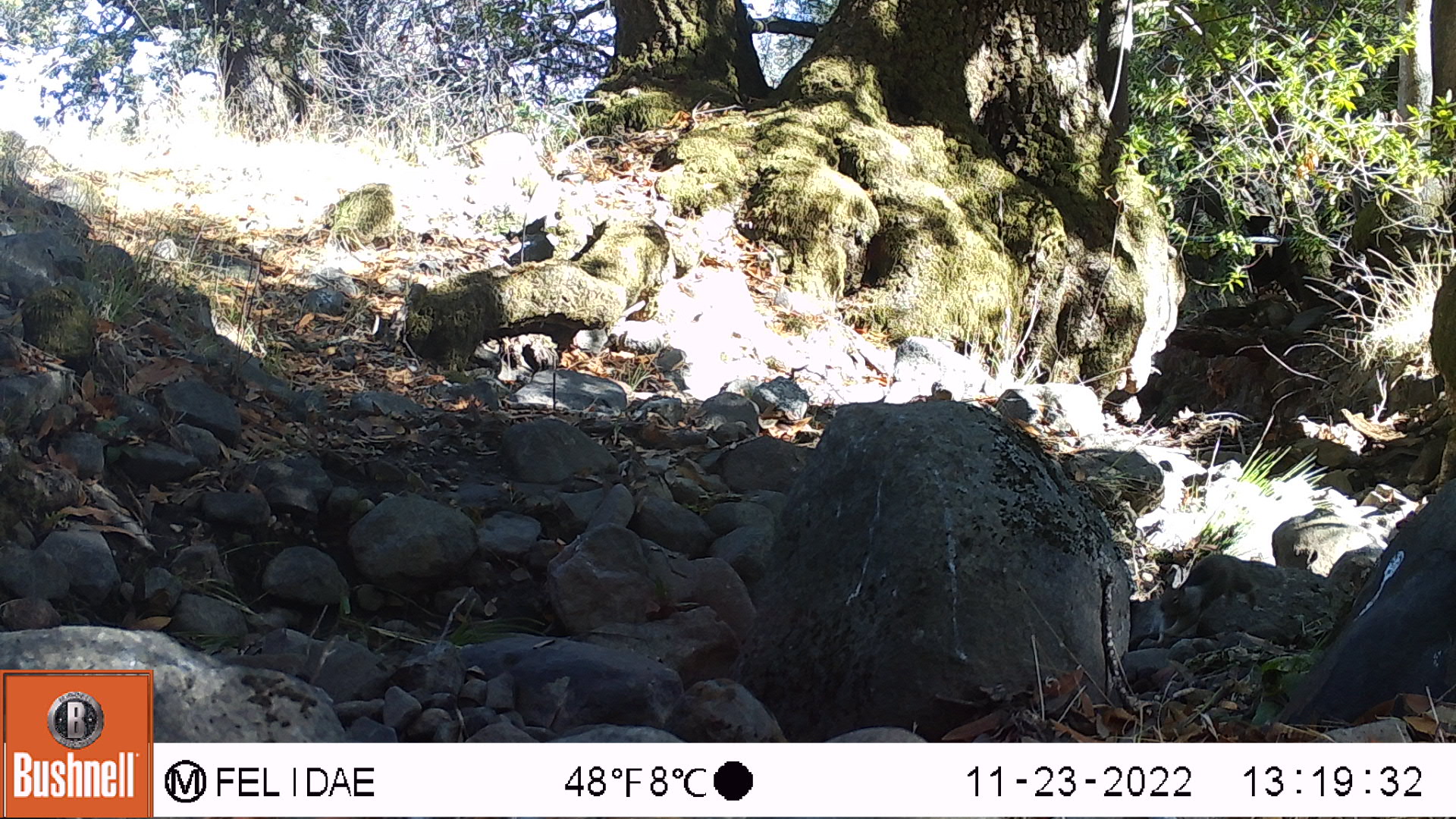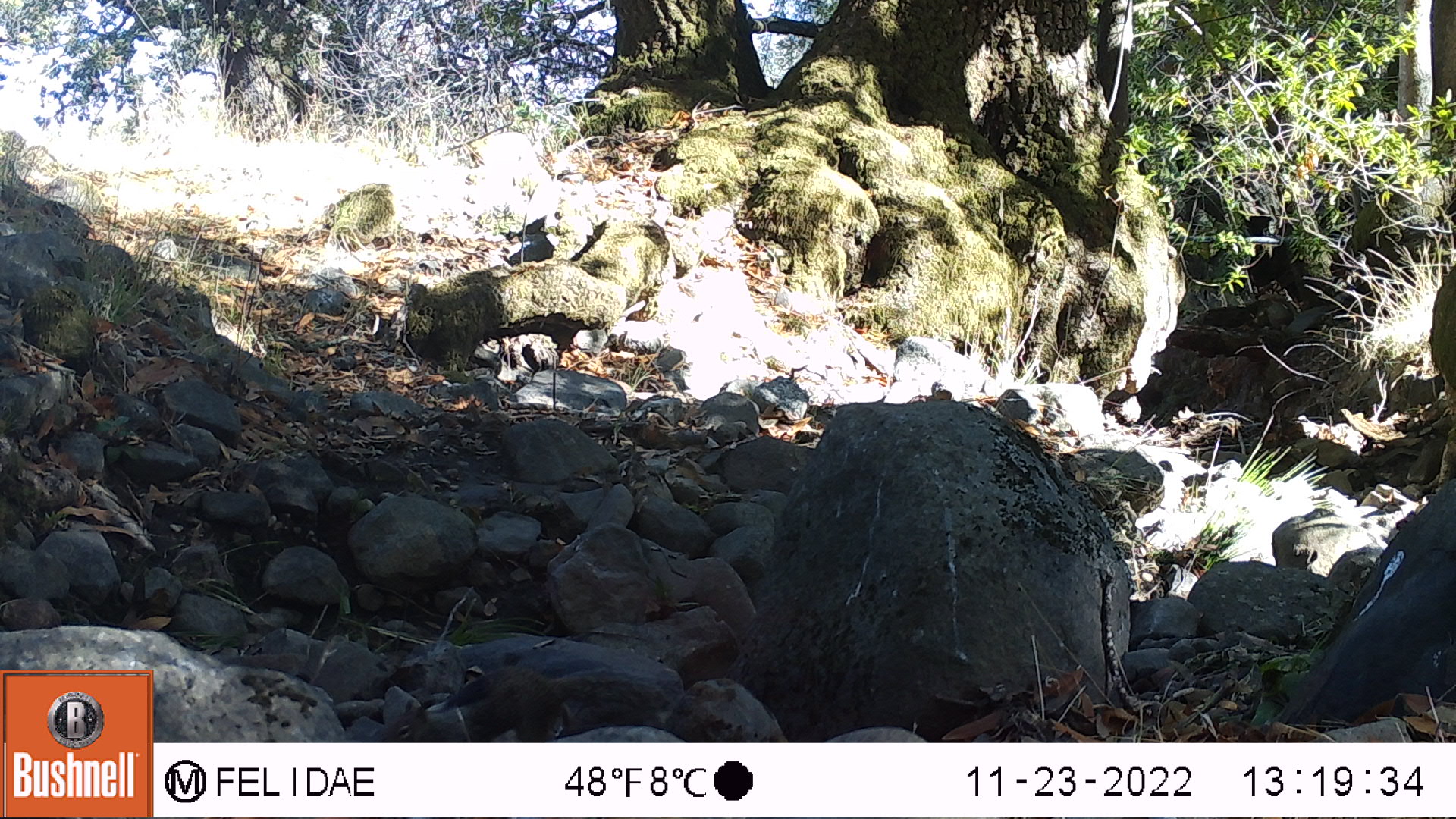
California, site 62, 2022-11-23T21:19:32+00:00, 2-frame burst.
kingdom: Animalia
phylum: Chordata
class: Mammalia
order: Rodentia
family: Sciuridae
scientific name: Sciuridae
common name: squirrel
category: unknown squirrel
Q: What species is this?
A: Unknown squirrel (squirrel) (Sciuridae).